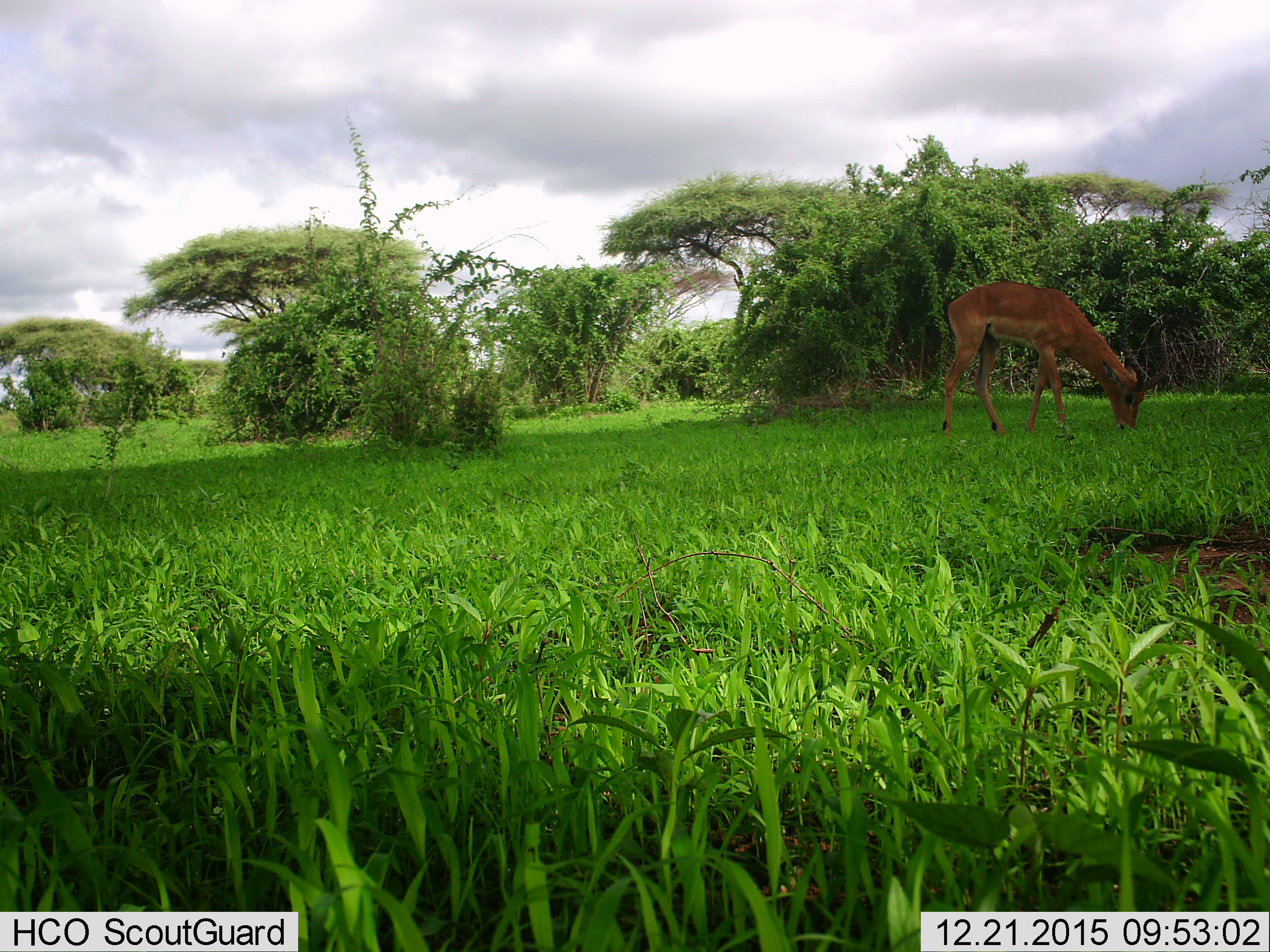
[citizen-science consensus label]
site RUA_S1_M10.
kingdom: Animalia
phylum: Chordata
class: Mammalia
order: Artiodactyla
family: Bovidae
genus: Aepyceros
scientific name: Aepyceros melampus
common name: impala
Impala (Aepyceros melampus), count 1. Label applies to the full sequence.